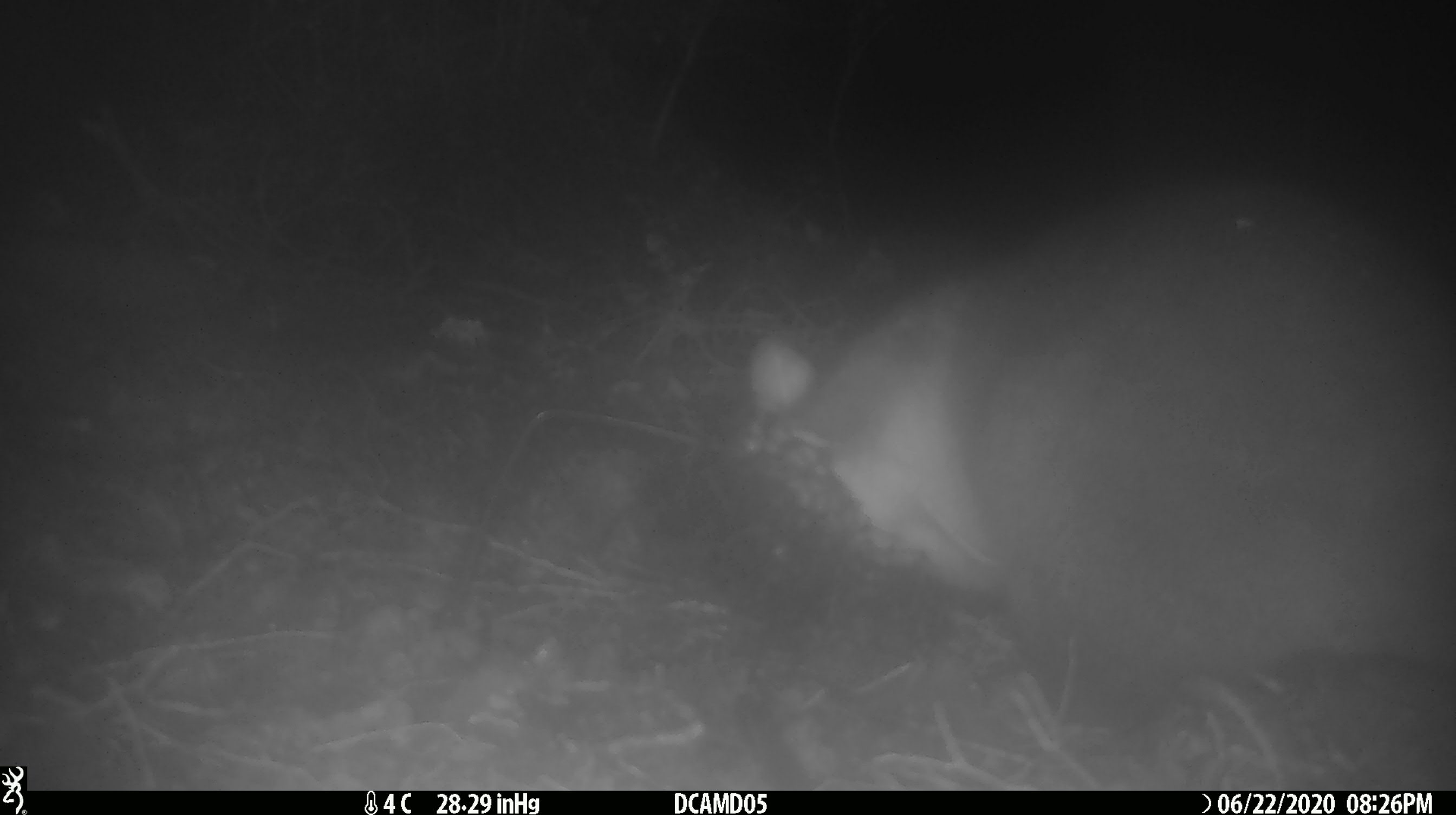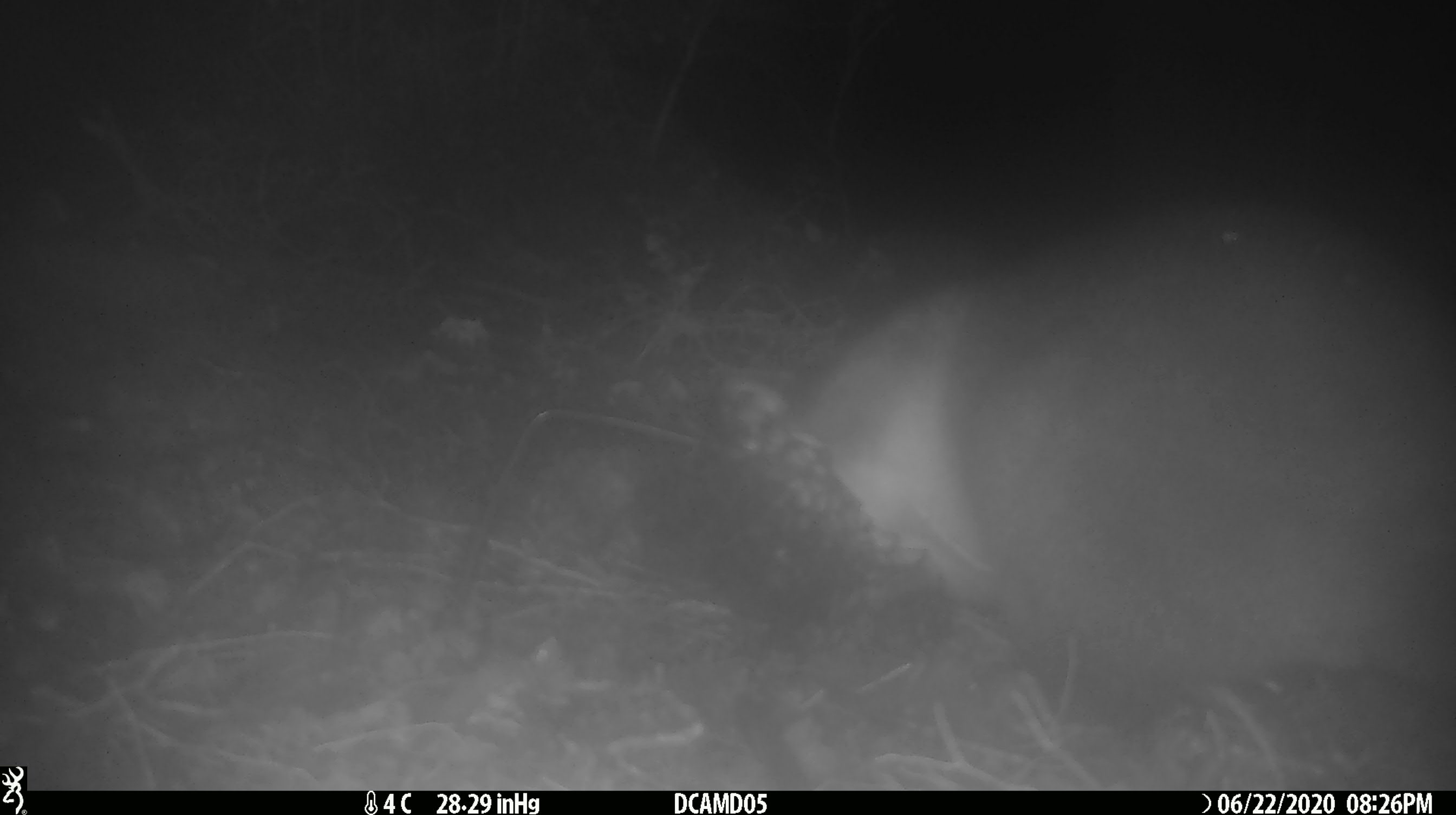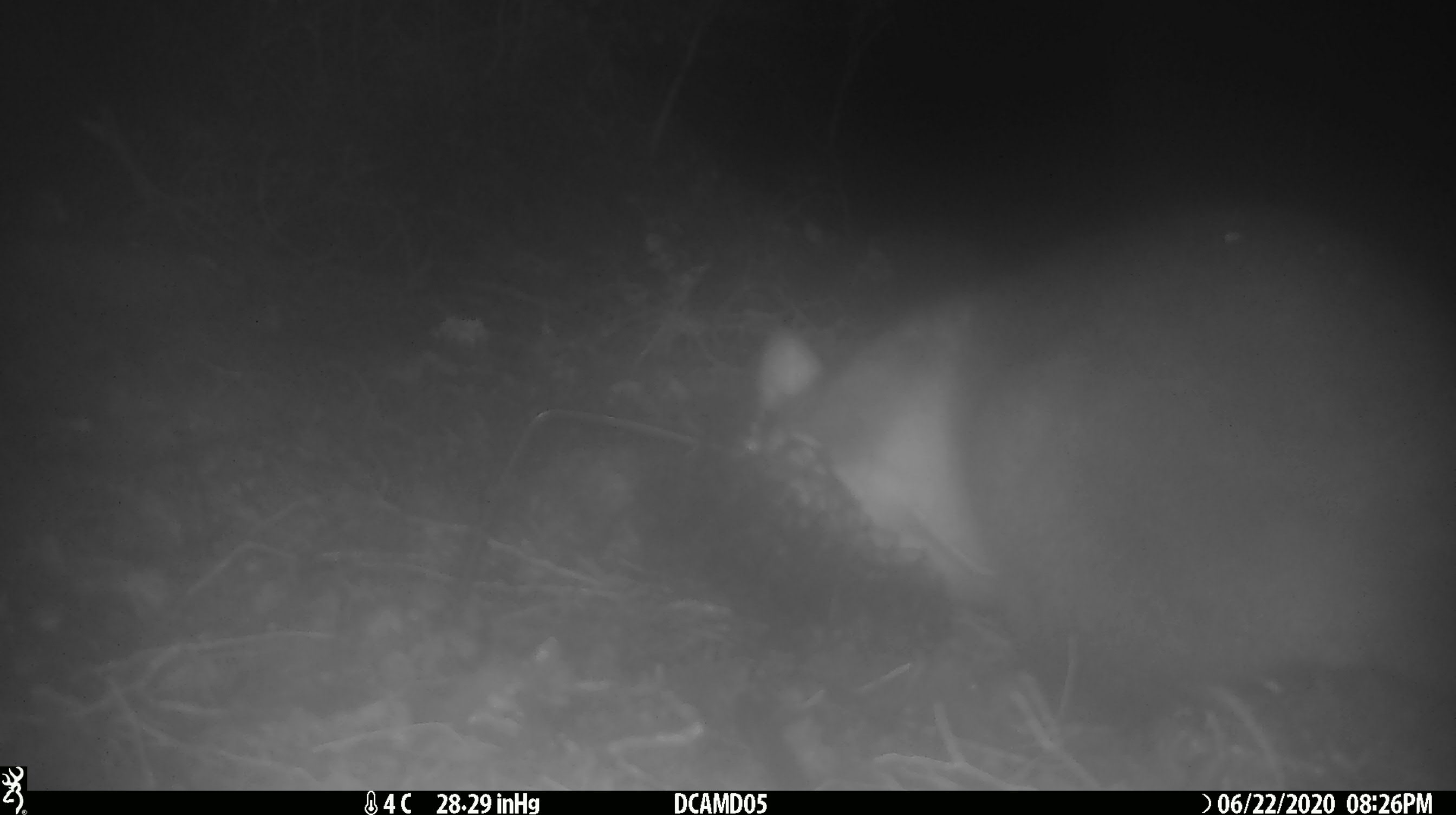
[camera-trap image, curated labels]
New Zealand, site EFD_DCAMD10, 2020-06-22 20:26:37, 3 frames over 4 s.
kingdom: Animalia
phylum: Chordata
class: Mammalia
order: Diprotodontia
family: Phalangeridae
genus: Trichosurus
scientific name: Trichosurus vulpecula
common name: common brushtail possum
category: possum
Possum (common brushtail possum) (Trichosurus vulpecula).